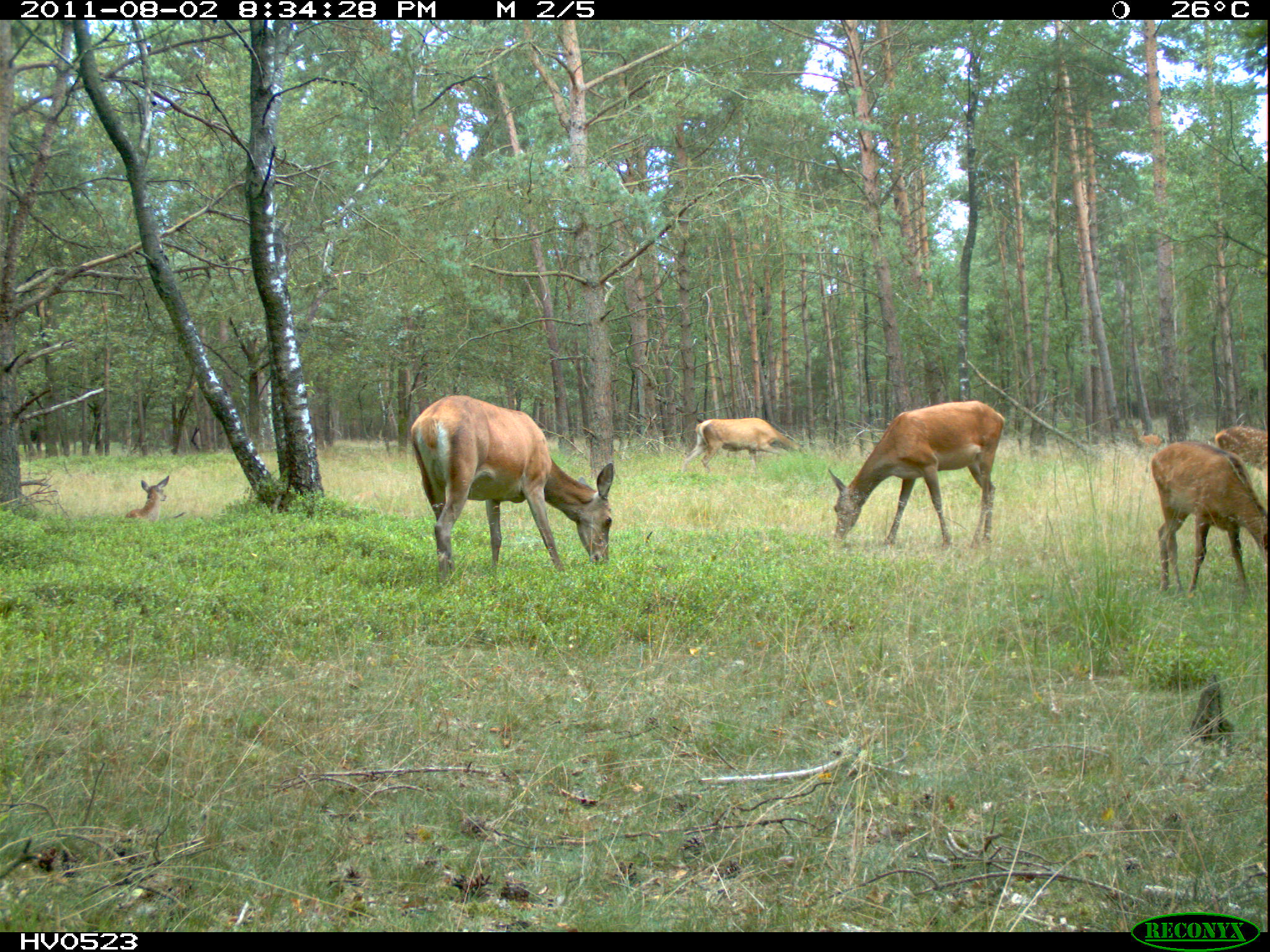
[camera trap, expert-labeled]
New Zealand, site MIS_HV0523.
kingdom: Animalia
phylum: Chordata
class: Mammalia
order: Artiodactyla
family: Cervidae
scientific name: Cervidae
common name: deer